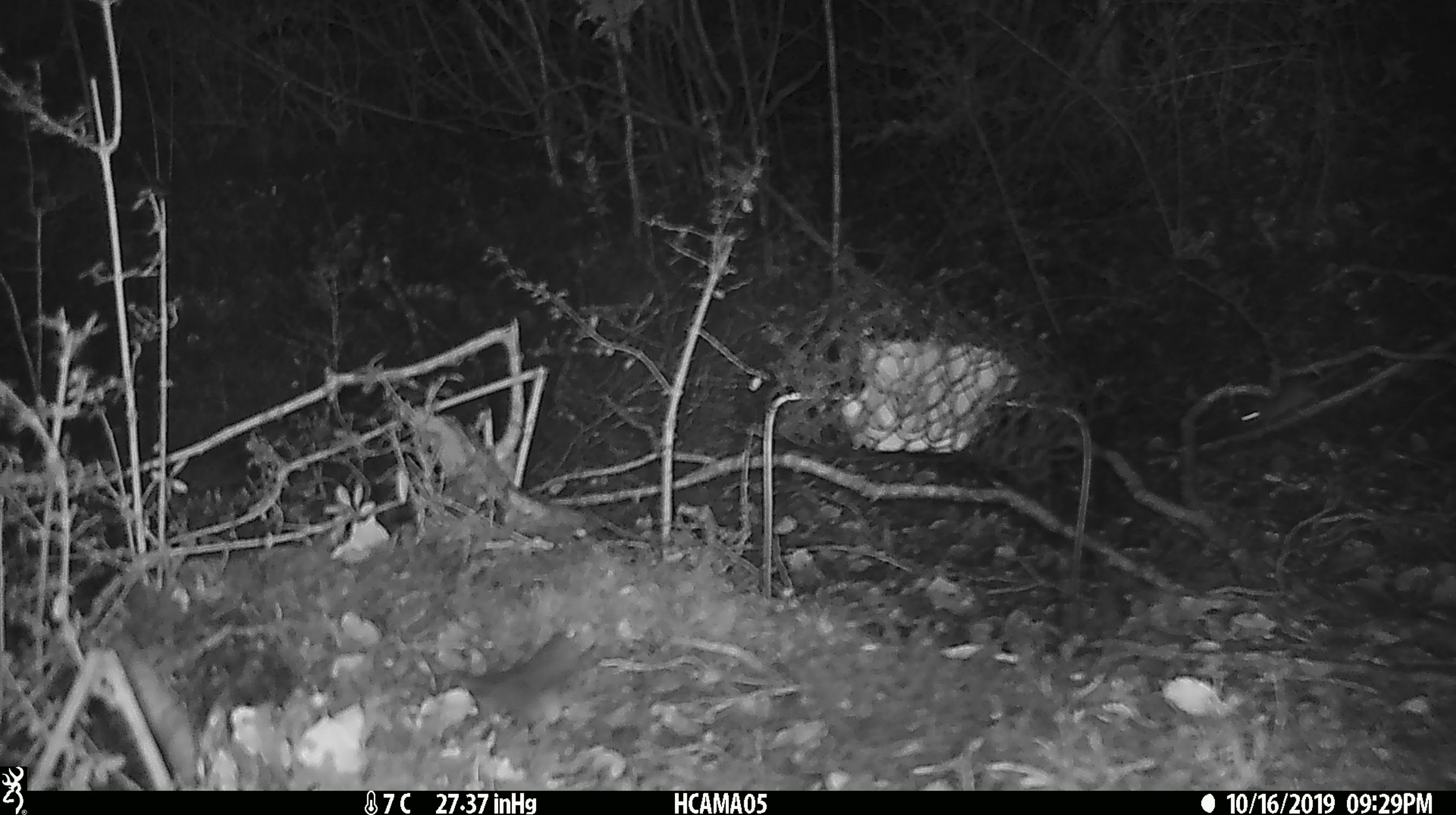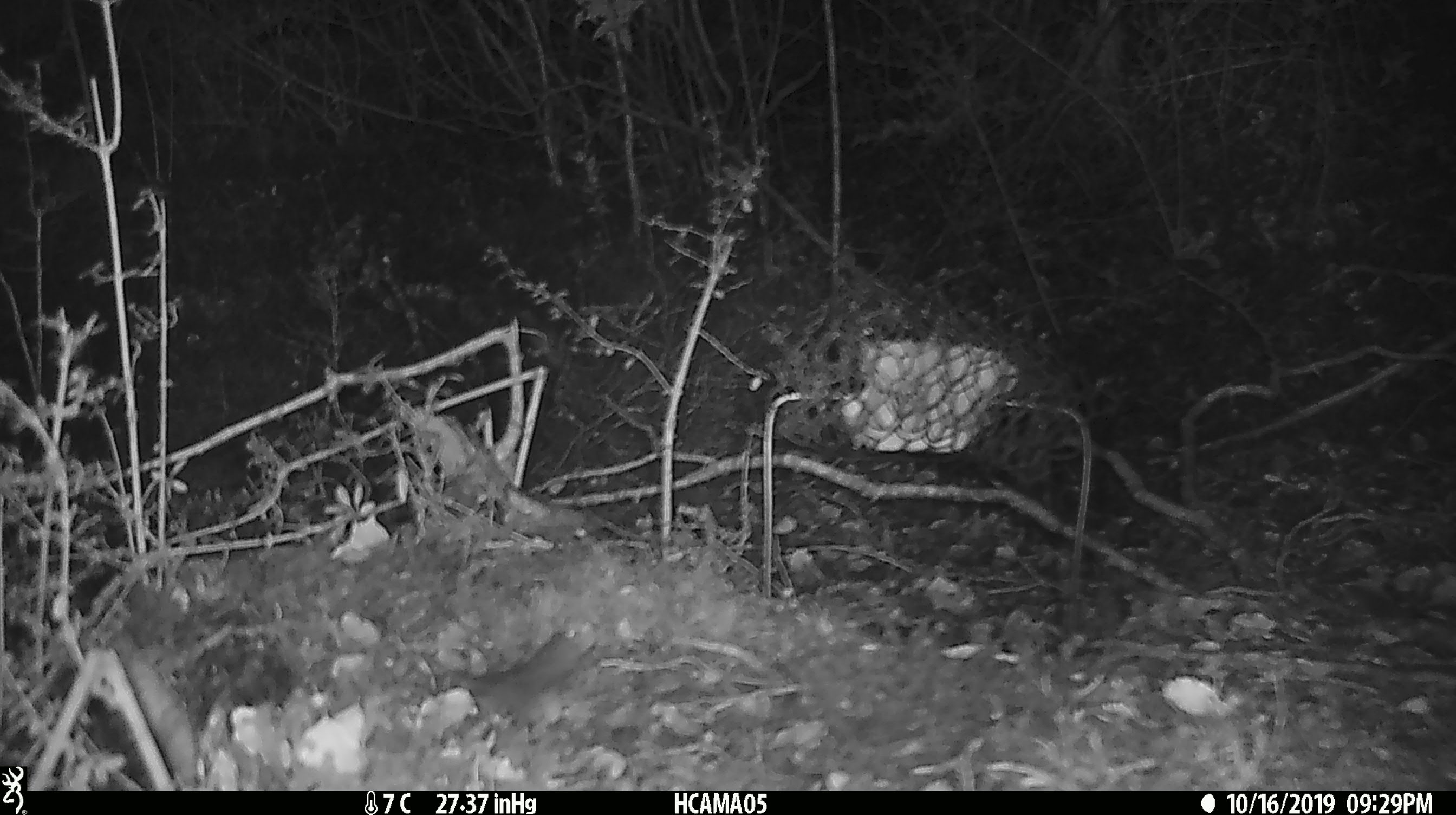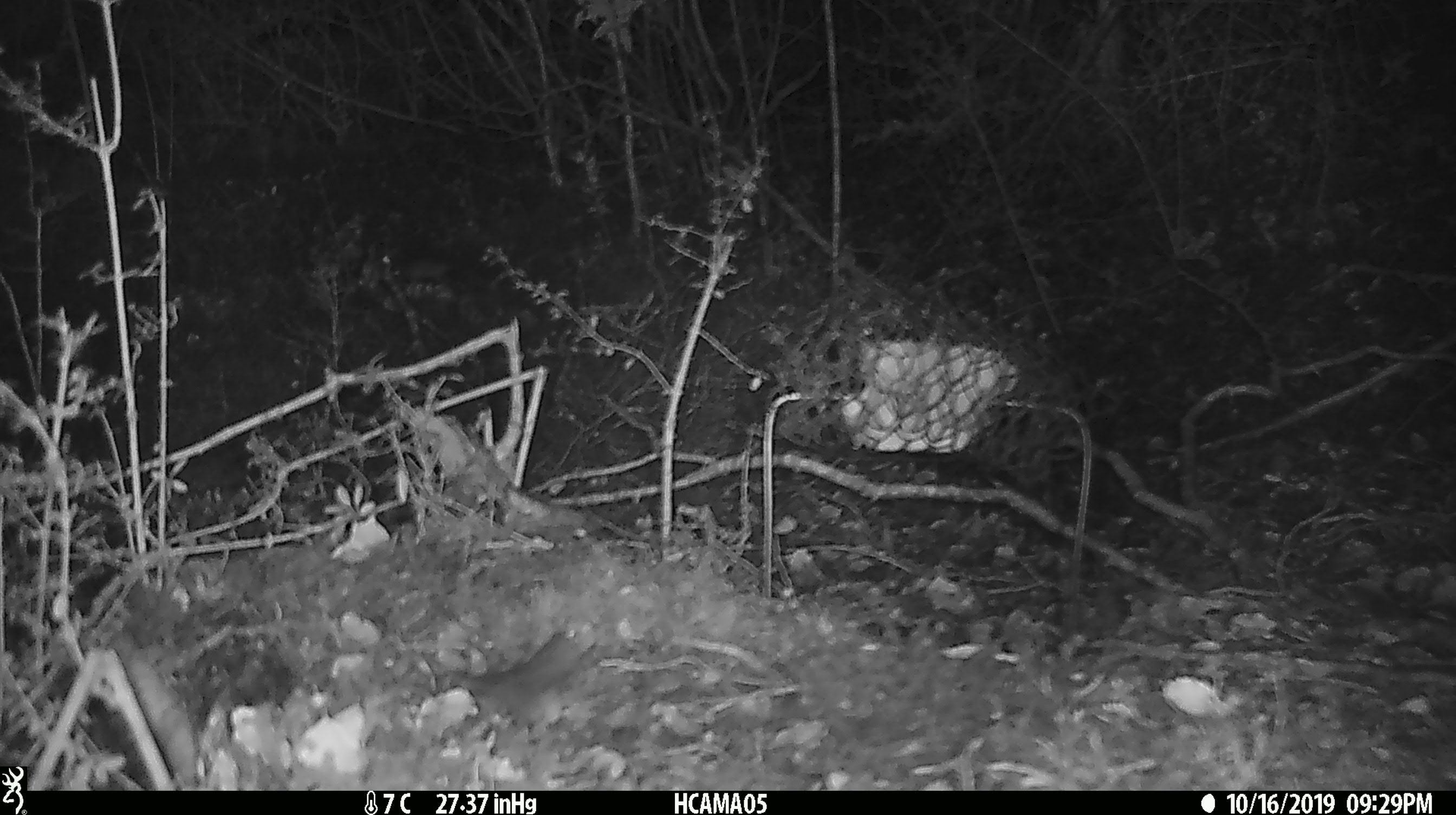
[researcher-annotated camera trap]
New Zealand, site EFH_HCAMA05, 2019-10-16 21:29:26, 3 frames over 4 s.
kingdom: Animalia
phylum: Chordata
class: Mammalia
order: Rodentia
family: Muridae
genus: Mus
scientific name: Mus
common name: mouse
Mouse (Mus).